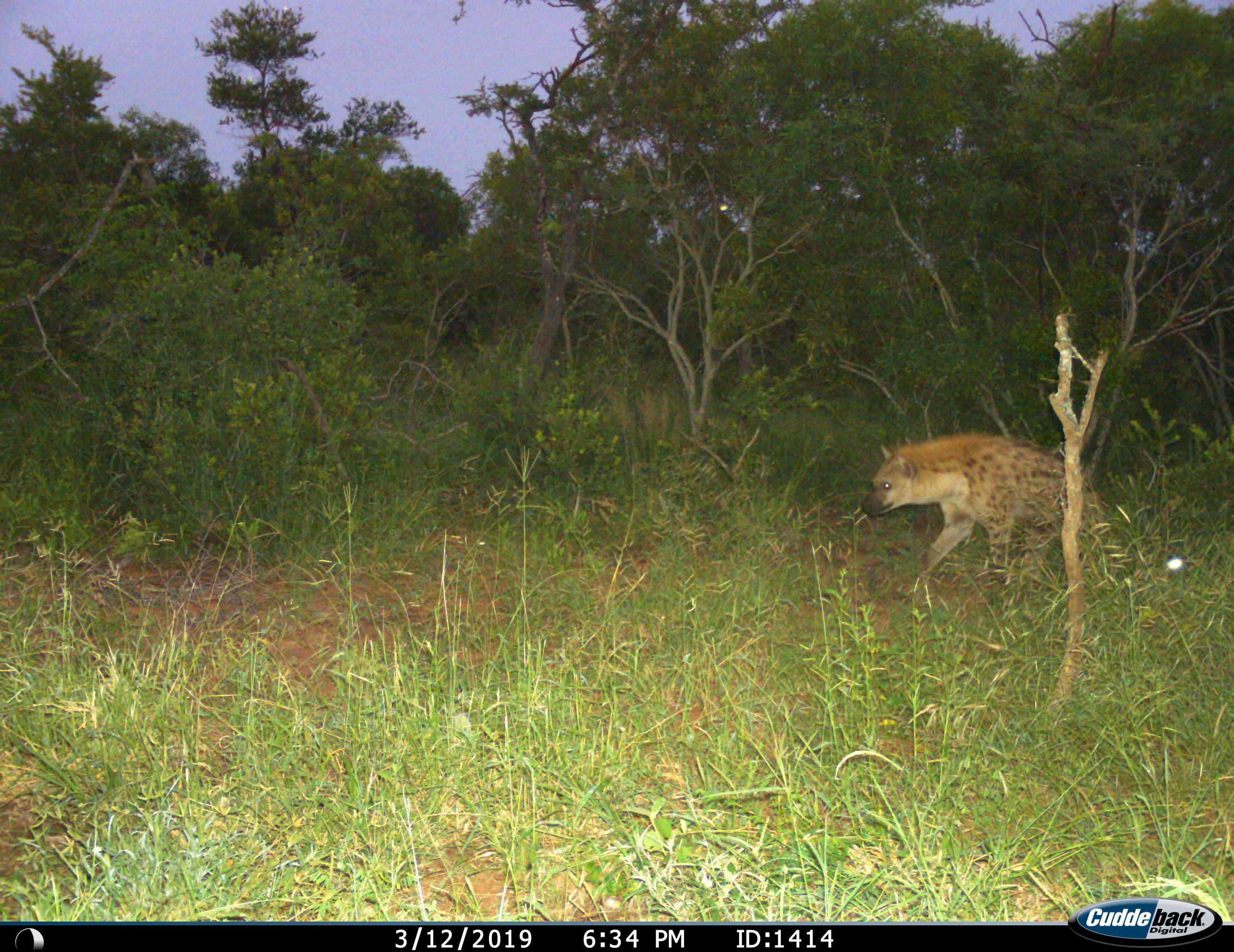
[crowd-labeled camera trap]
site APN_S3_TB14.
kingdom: Animalia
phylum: Chordata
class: Mammalia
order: Carnivora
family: Hyaenidae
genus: Crocuta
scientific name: Crocuta crocuta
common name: spotted hyena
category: hyenaspotted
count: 1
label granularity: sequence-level